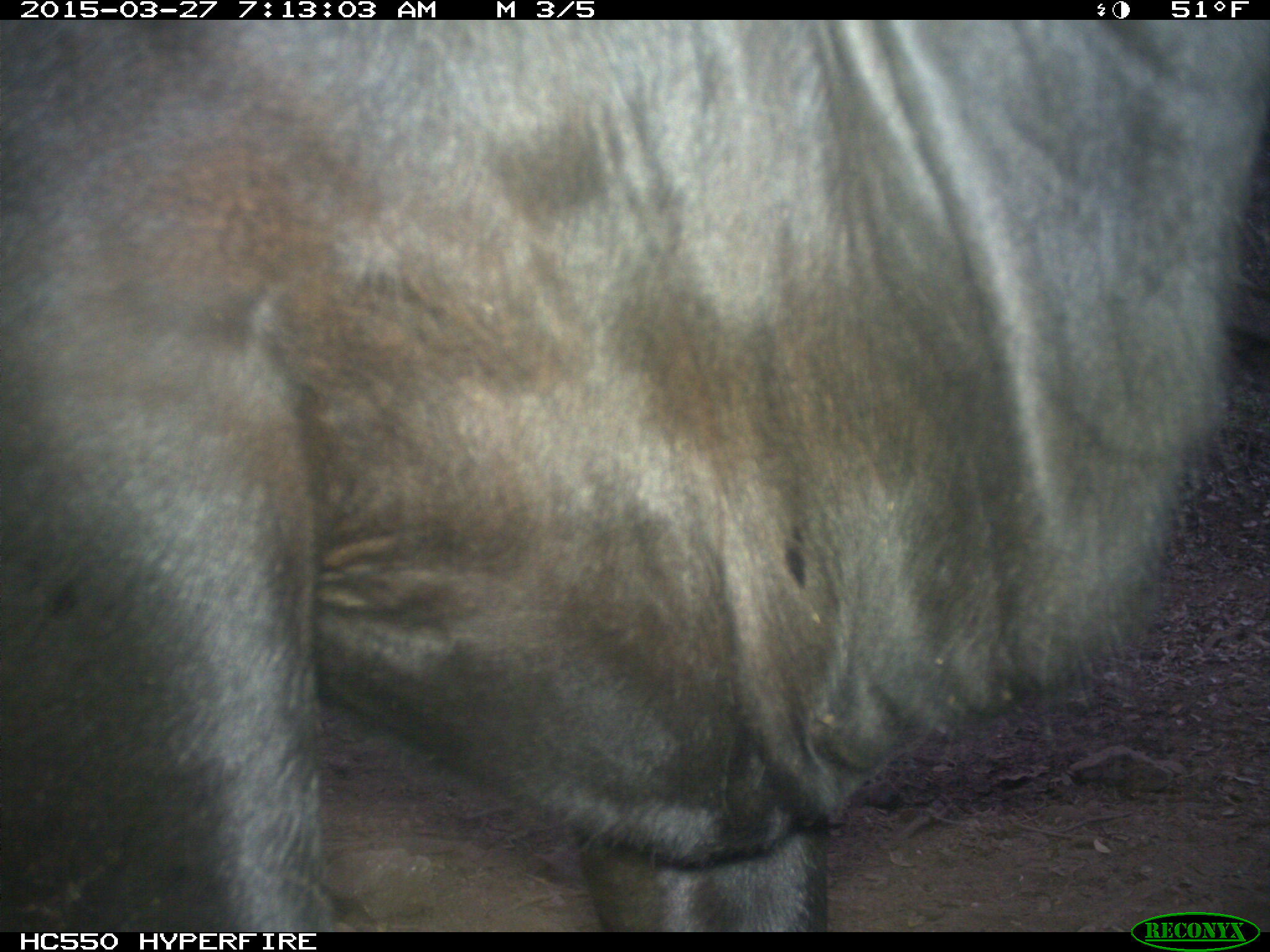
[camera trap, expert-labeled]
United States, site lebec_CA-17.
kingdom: Animalia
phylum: Chordata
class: Mammalia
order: Artiodactyla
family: Bovidae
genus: Bos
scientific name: Bos taurus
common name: domestic cow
Bos taurus (domestic cow).